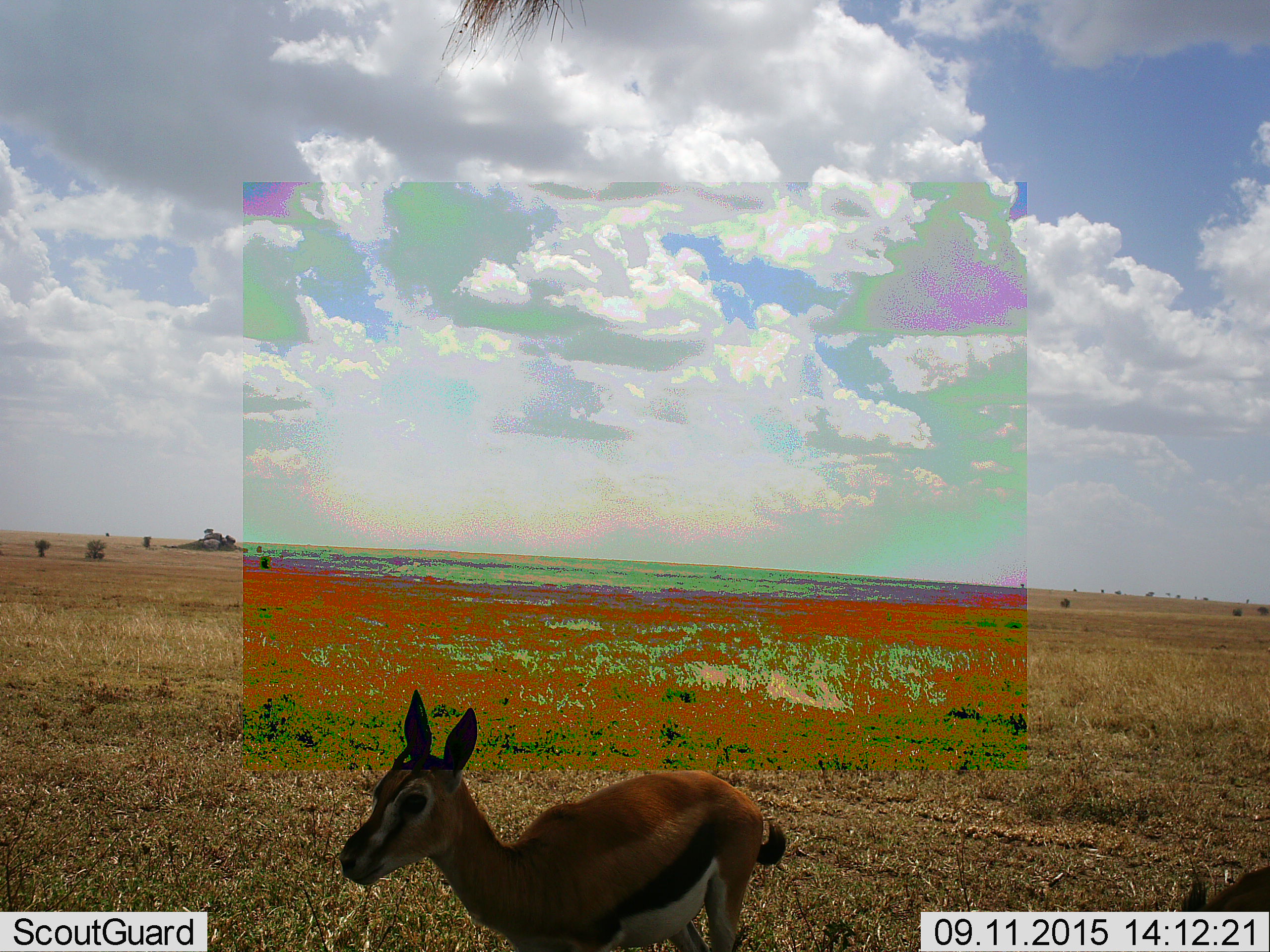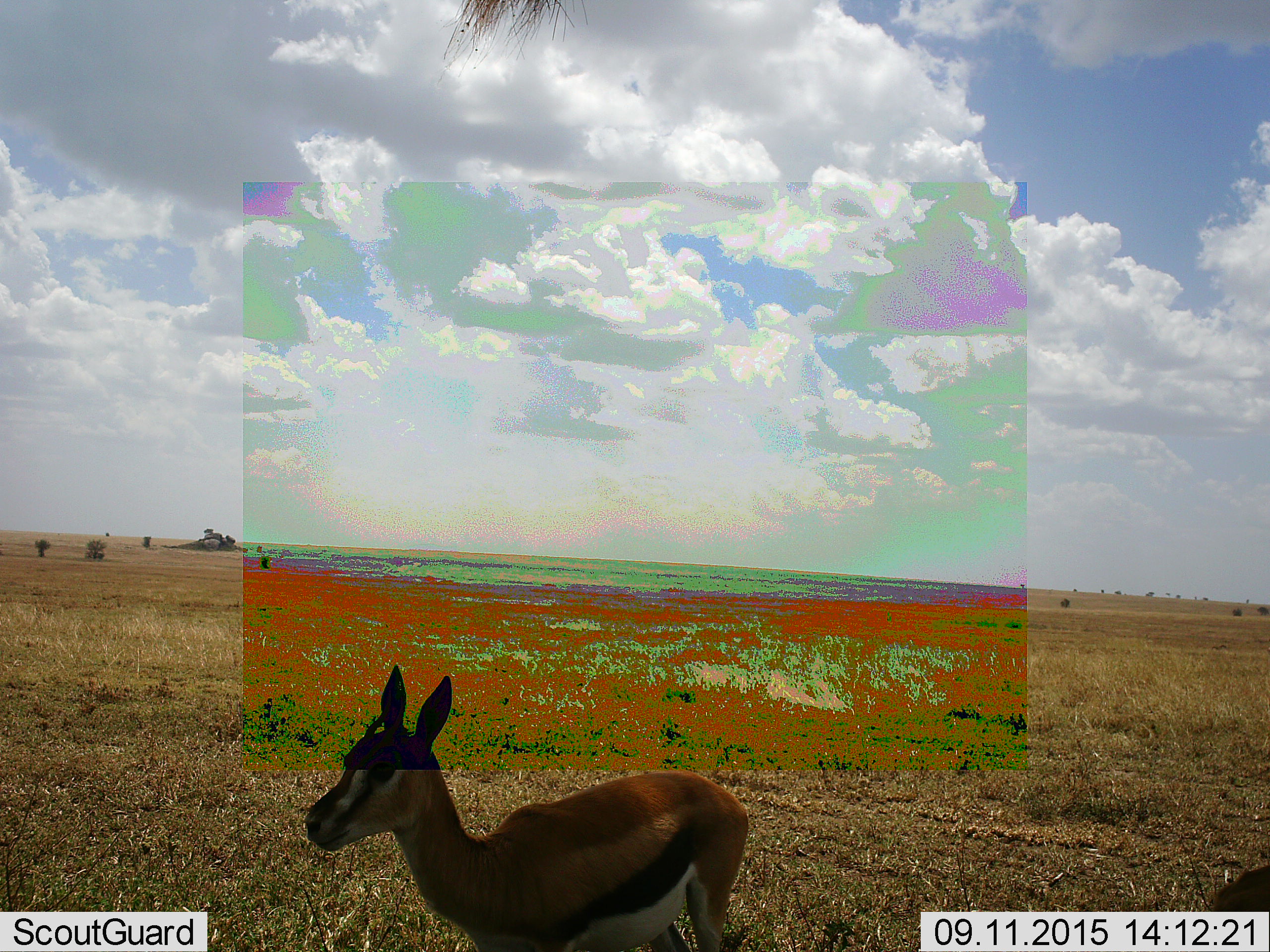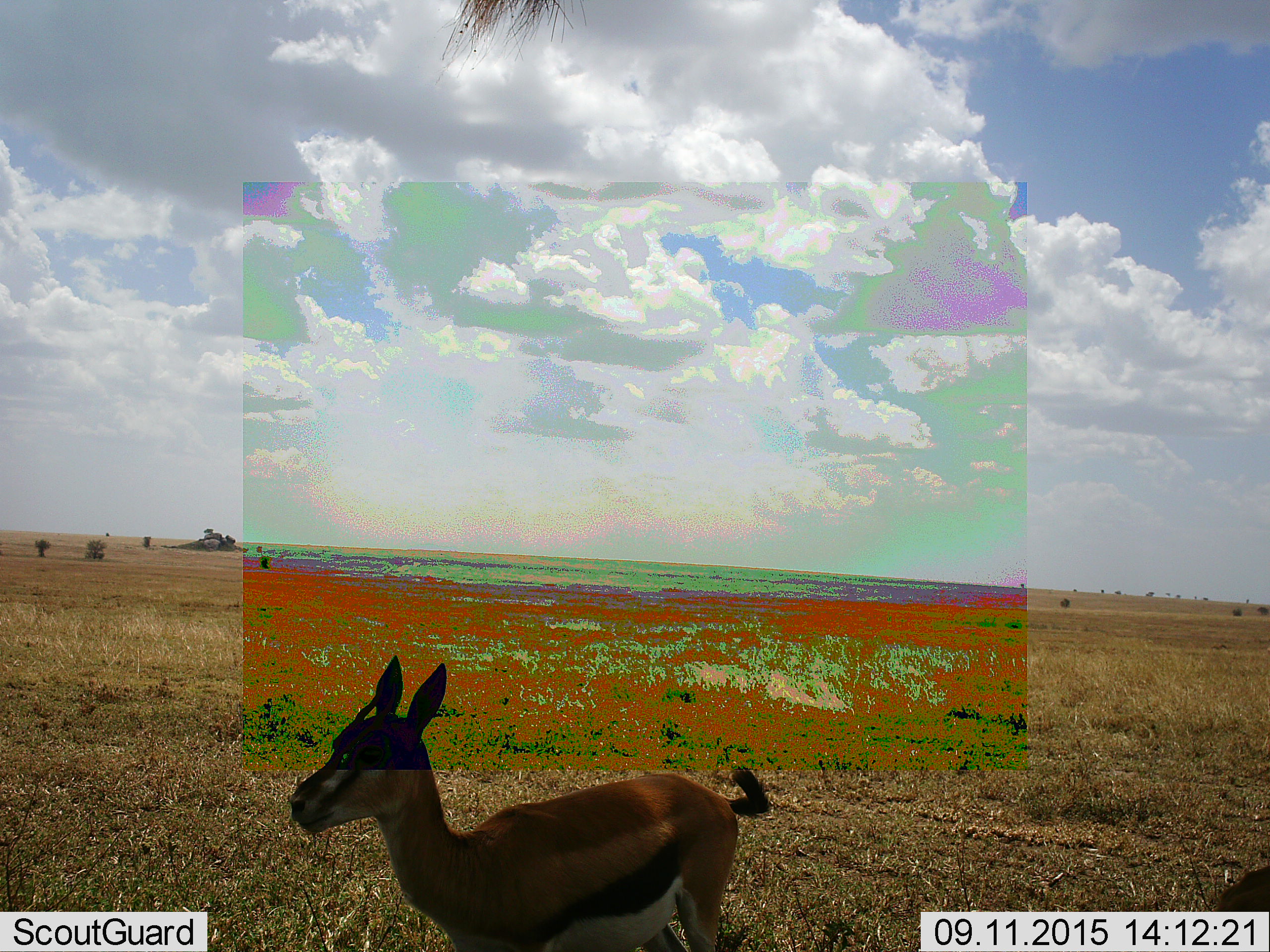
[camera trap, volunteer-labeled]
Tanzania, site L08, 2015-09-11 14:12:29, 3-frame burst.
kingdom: Animalia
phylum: Chordata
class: Mammalia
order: Artiodactyla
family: Bovidae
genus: Eudorcas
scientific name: Eudorcas thomsonii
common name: thomson's gazelle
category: gazellethomsons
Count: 2.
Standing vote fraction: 100%.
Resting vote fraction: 0%.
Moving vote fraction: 14%.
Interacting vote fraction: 0%.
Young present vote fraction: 14%.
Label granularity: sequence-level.